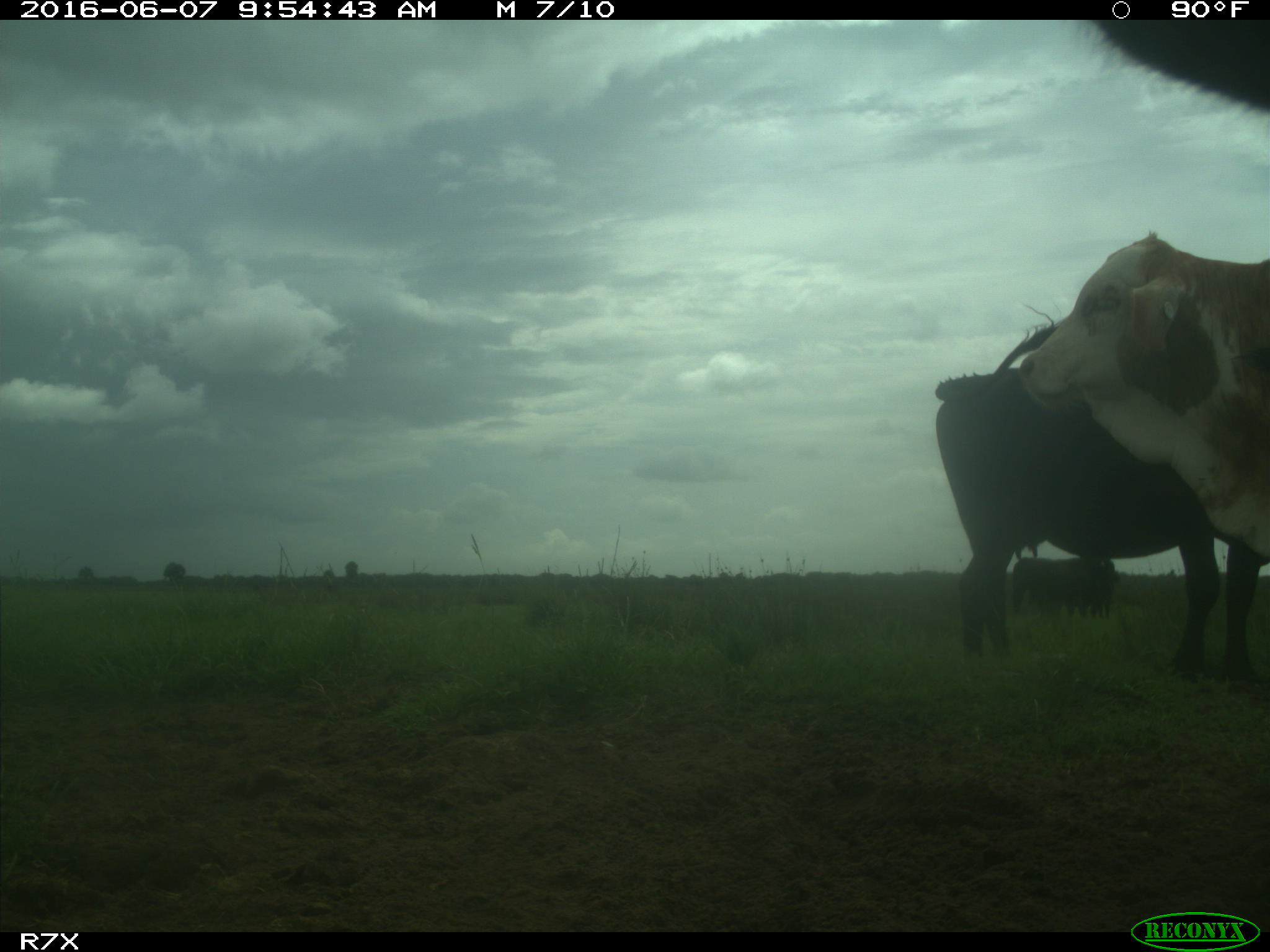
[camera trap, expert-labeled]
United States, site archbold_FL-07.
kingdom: Animalia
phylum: Chordata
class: Mammalia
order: Artiodactyla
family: Bovidae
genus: Bos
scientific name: Bos taurus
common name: domestic cow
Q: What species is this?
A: Bos taurus (domestic cow).